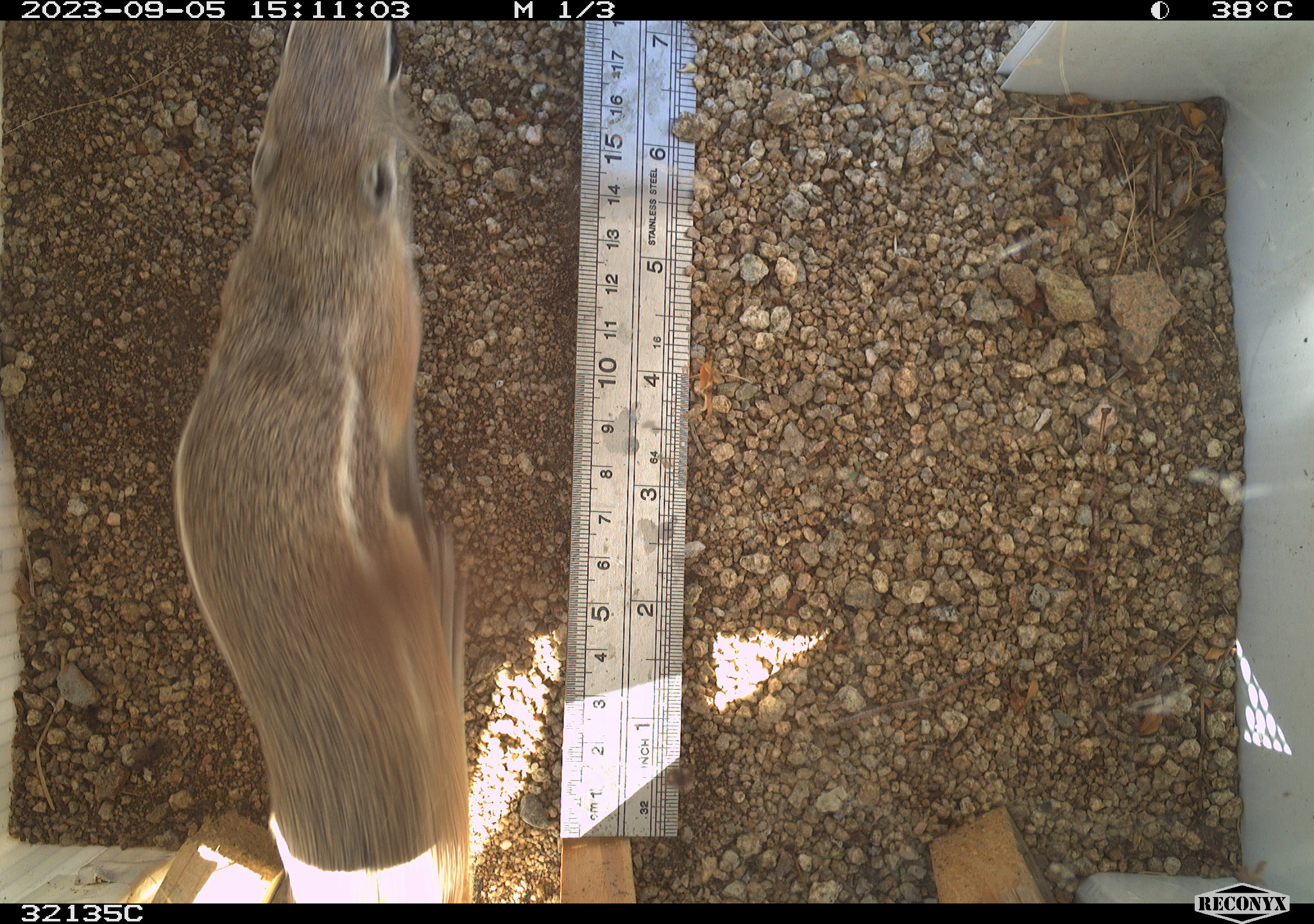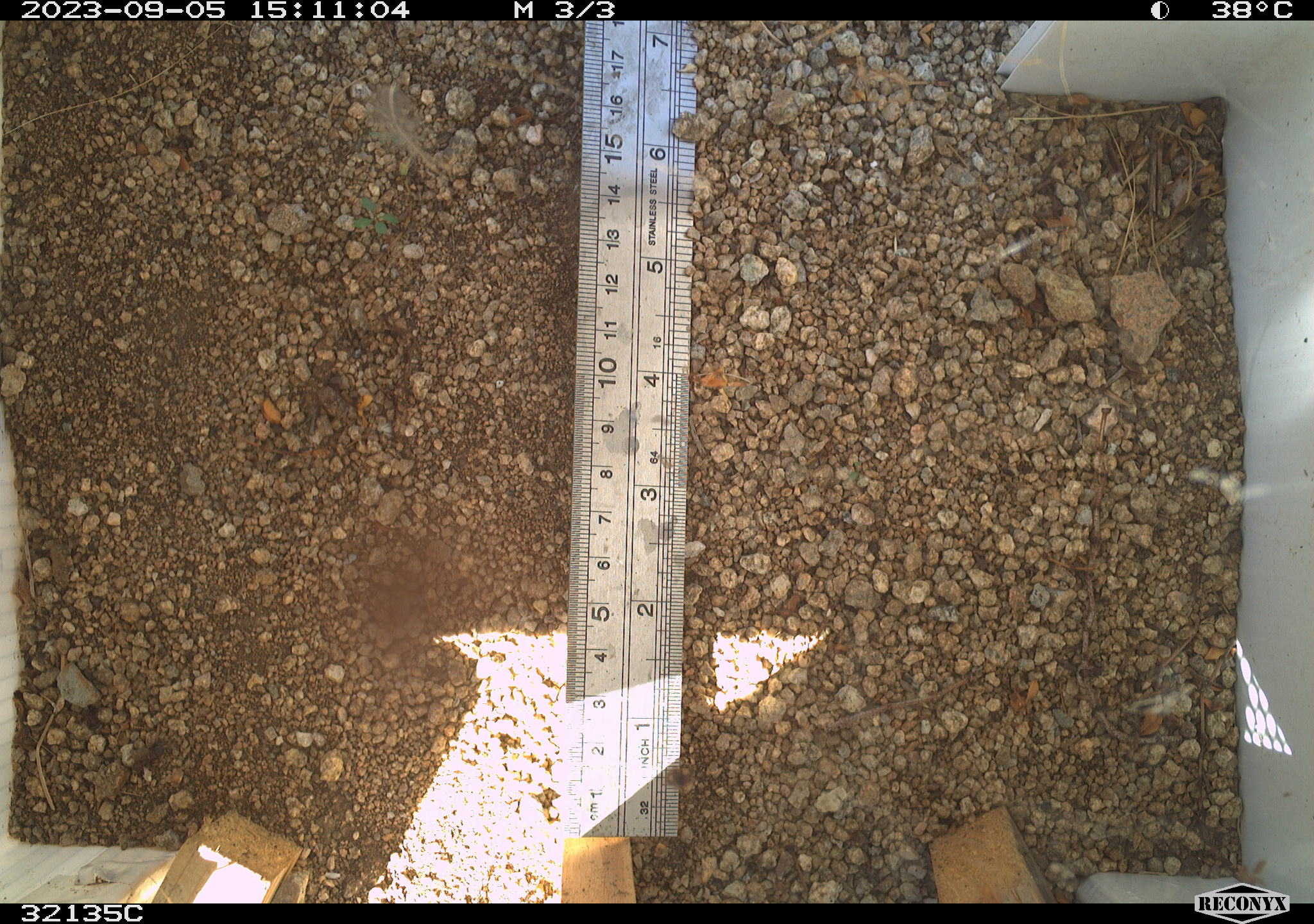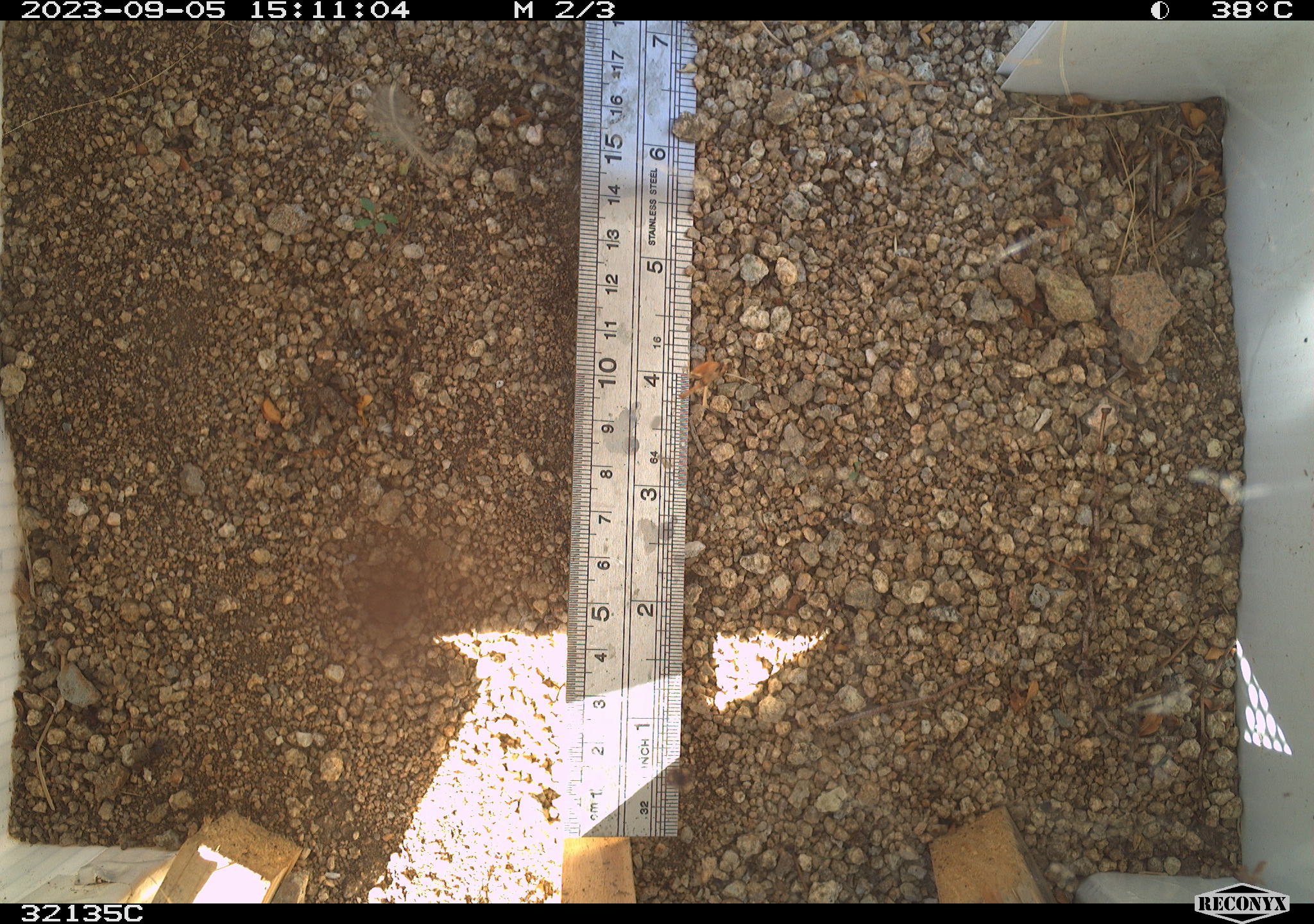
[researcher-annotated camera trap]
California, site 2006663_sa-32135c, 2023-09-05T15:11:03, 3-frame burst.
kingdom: Animalia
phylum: Chordata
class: Mammalia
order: Rodentia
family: Sciuridae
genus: Ammospermophilus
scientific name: Ammospermophilus leucurus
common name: white-tailed antelope squirrel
White-tailed antelope squirrel (Ammospermophilus leucurus).